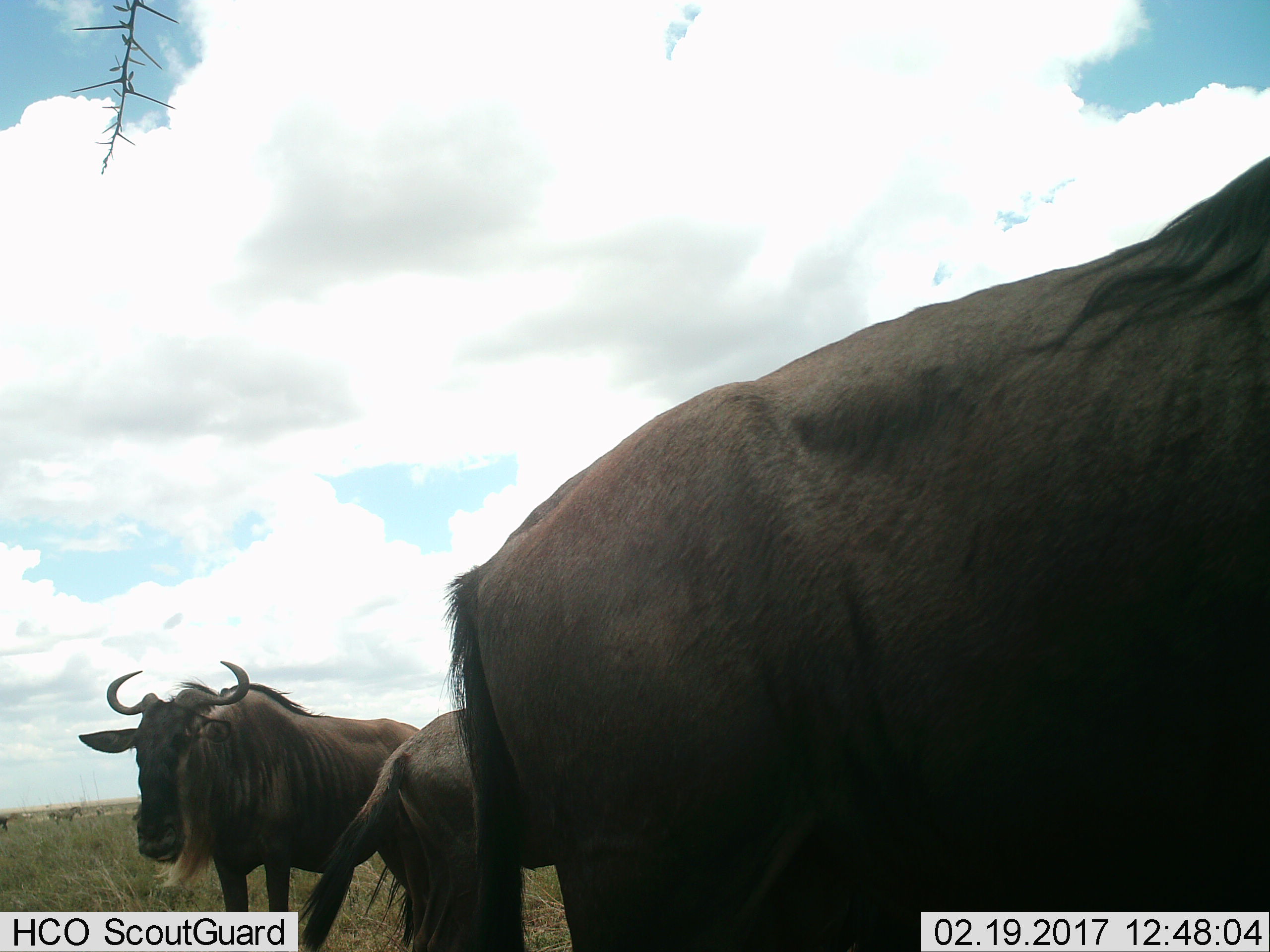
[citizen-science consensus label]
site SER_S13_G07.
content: unidentified animal